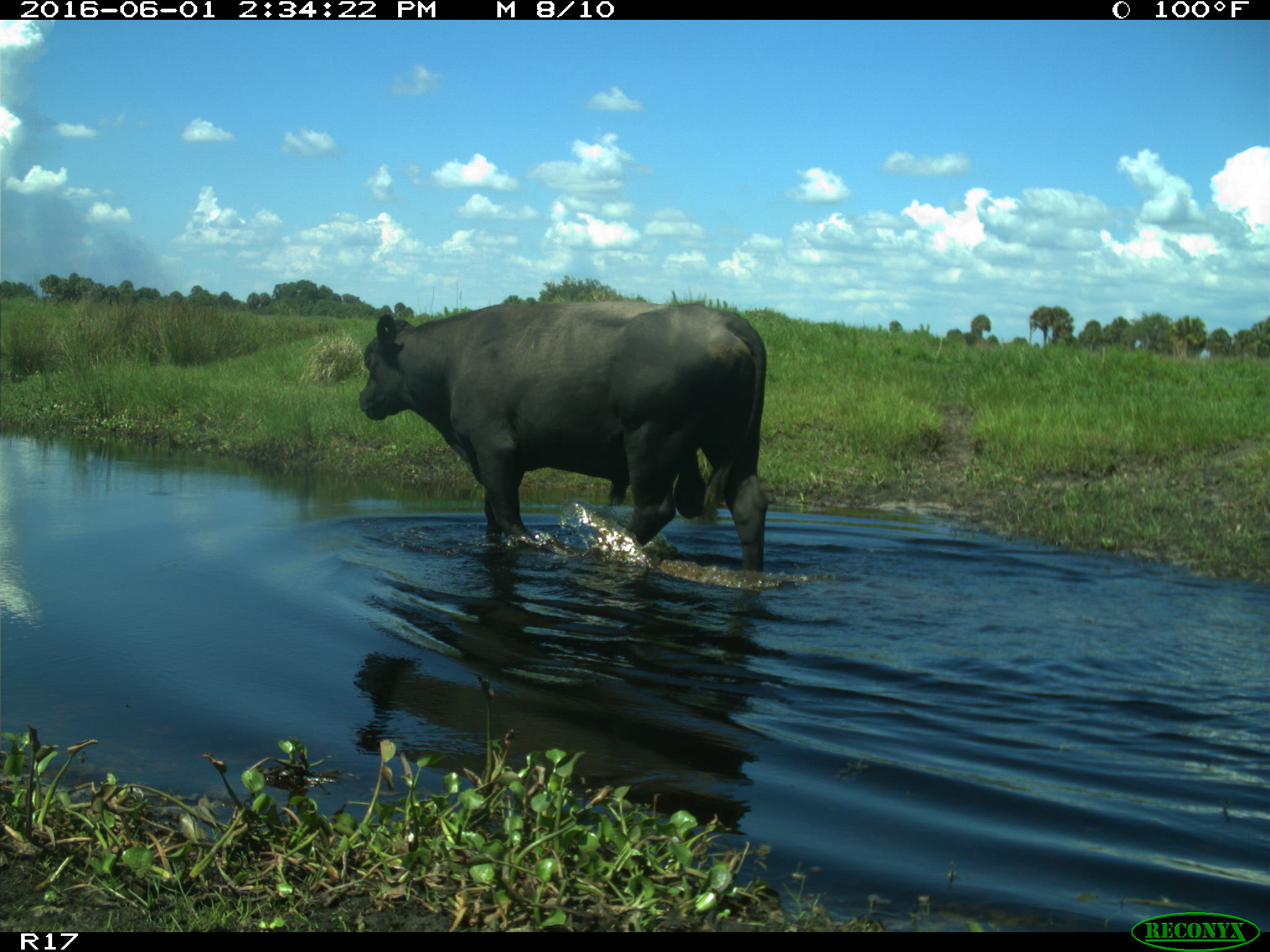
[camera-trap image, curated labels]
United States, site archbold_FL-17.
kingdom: Animalia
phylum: Chordata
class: Mammalia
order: Artiodactyla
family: Bovidae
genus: Bos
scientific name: Bos taurus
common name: domestic cow